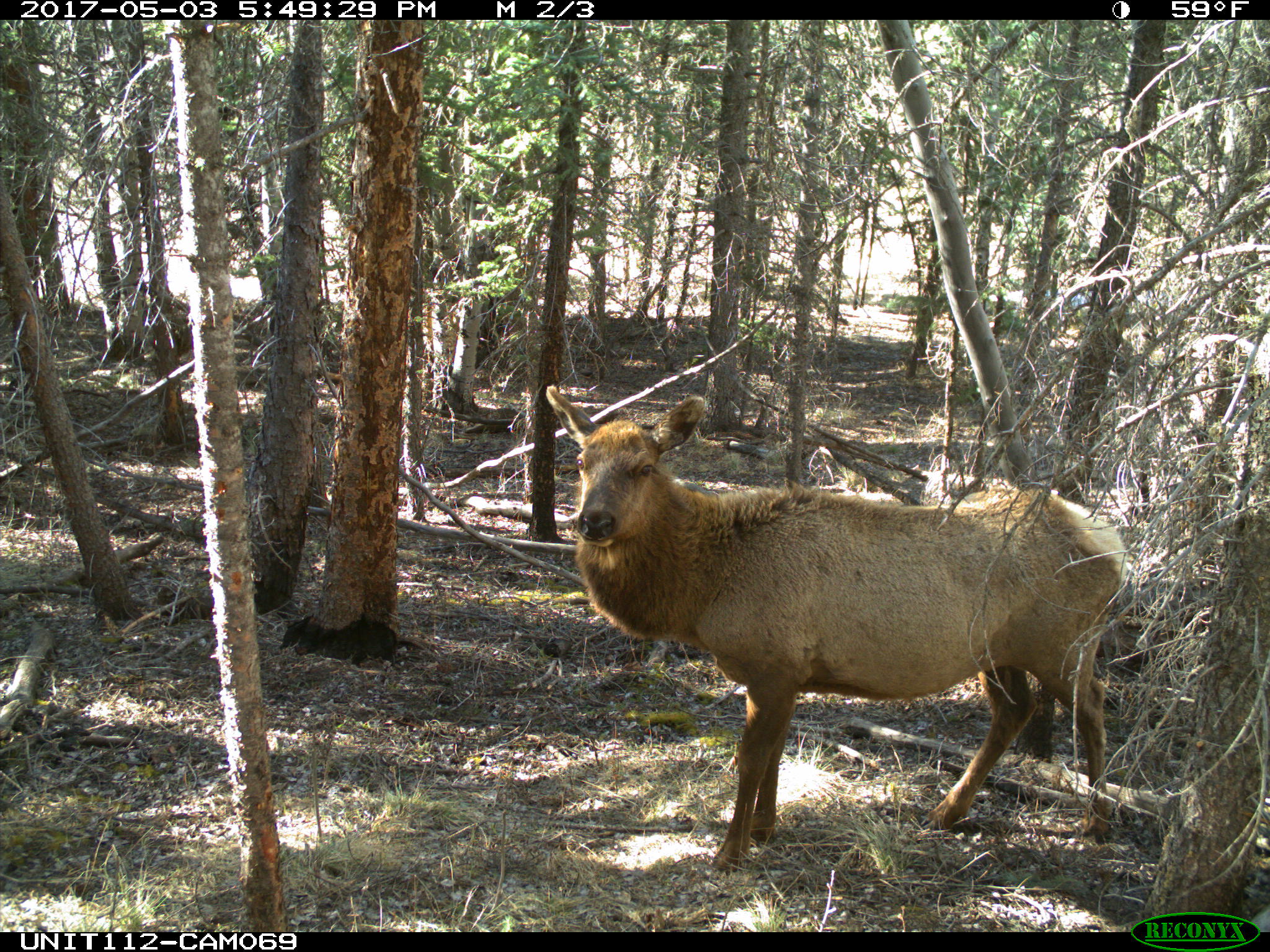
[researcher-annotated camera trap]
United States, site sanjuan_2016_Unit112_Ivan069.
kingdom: Animalia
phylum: Chordata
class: Mammalia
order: Artiodactyla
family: Cervidae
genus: Cervus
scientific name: Cervus elaphus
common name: red deer